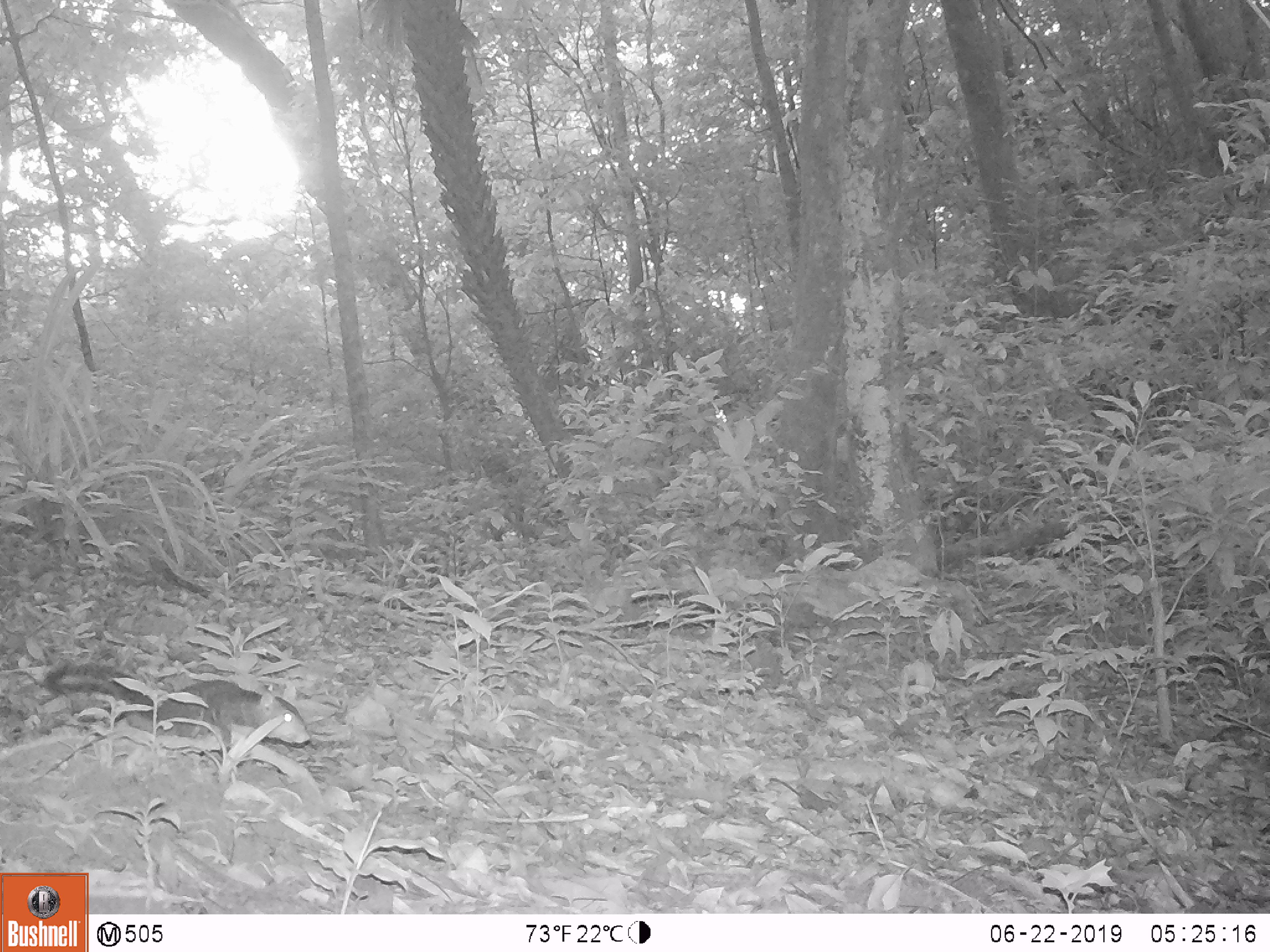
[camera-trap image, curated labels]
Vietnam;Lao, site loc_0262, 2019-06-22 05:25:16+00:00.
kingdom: Animalia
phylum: Chordata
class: Mammalia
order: Rodentia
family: Sciuridae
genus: Sciurus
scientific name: Sciurus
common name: squirrel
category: unidentified squirrel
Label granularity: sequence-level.